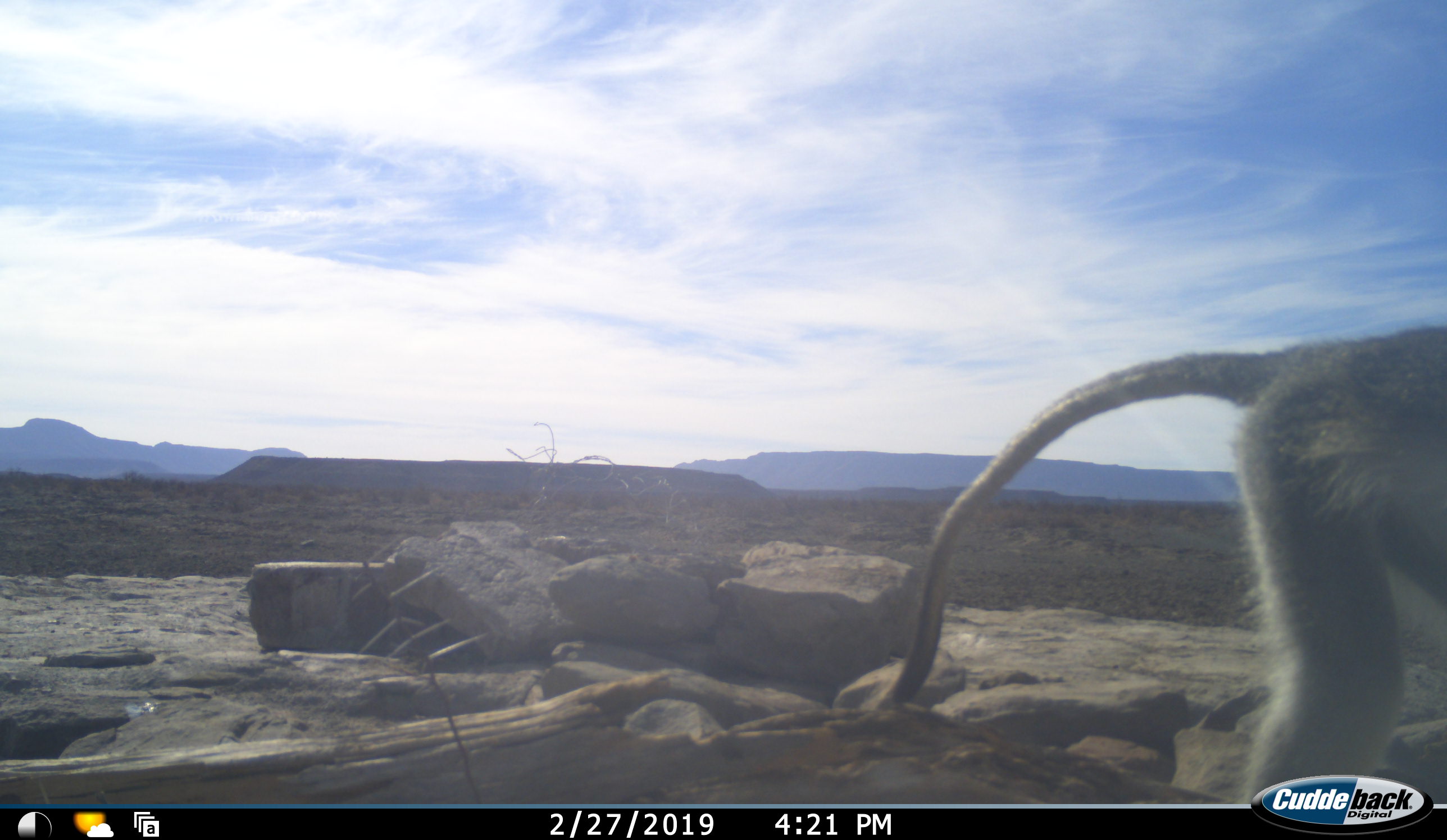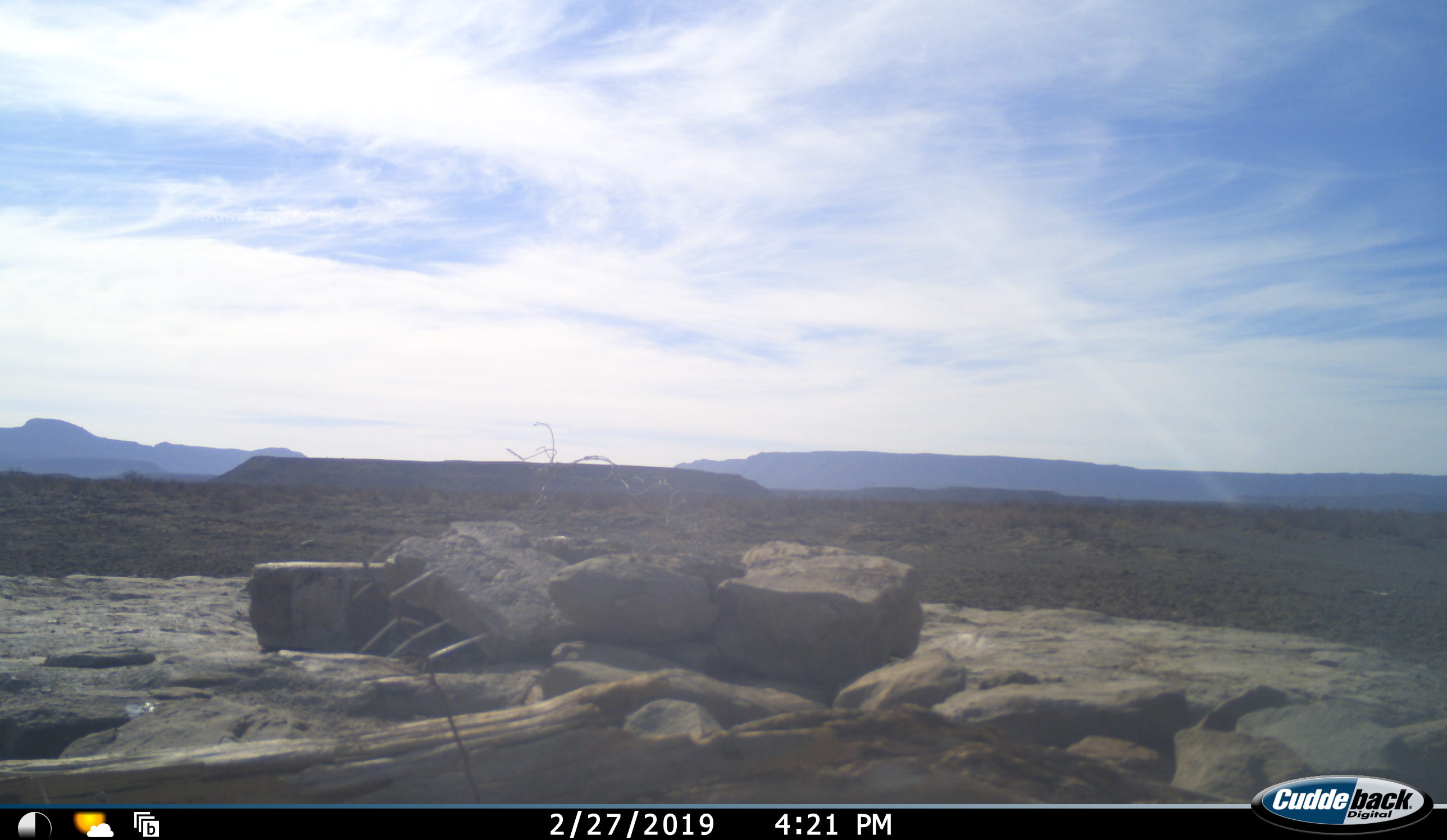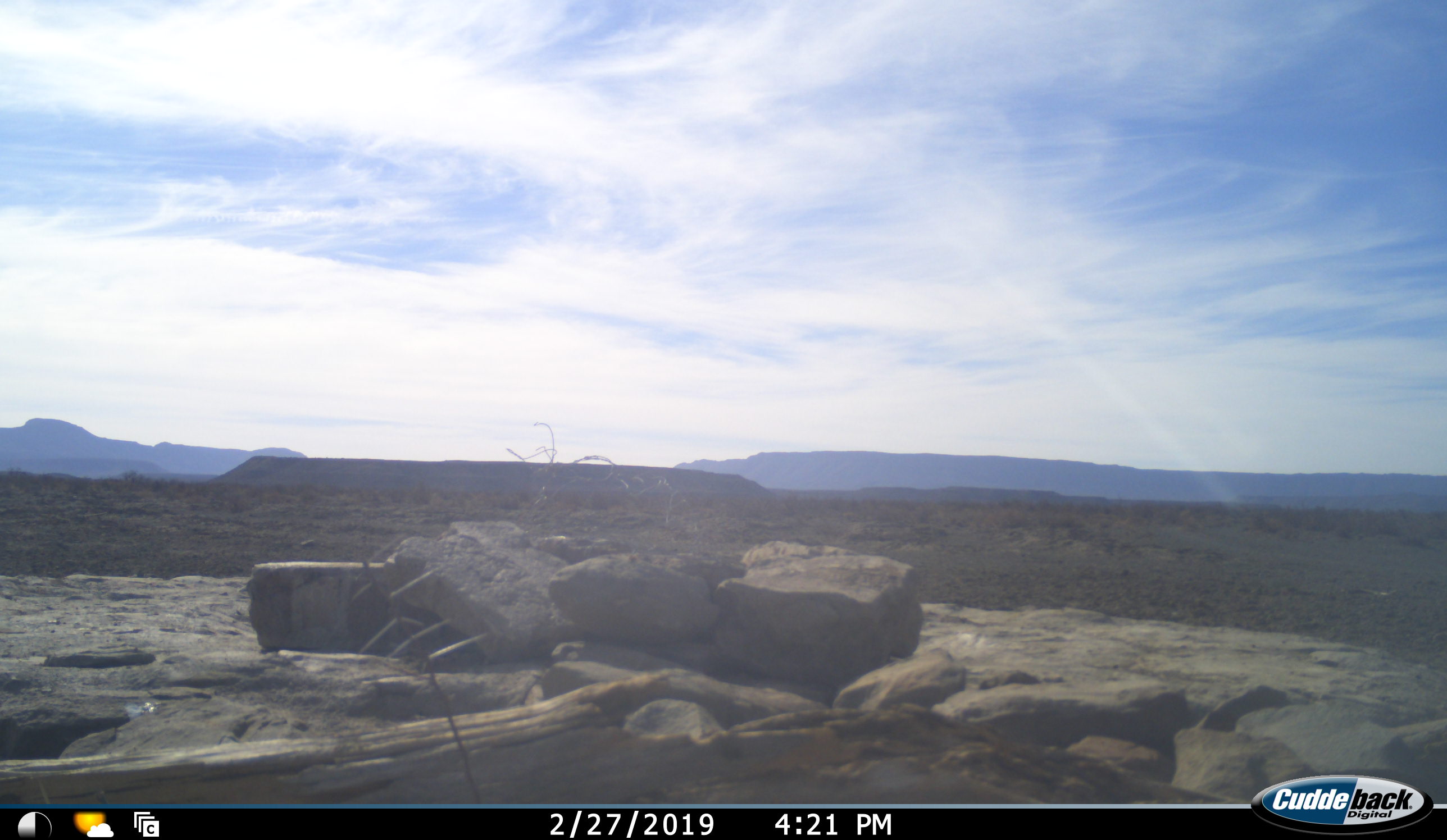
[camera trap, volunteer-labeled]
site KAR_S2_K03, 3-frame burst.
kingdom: Animalia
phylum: Chordata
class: Mammalia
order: Primates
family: Cercopithecidae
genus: Chlorocebus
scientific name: Chlorocebus pygerythrus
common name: vervet monkey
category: monkeyvervet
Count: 1.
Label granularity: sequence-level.